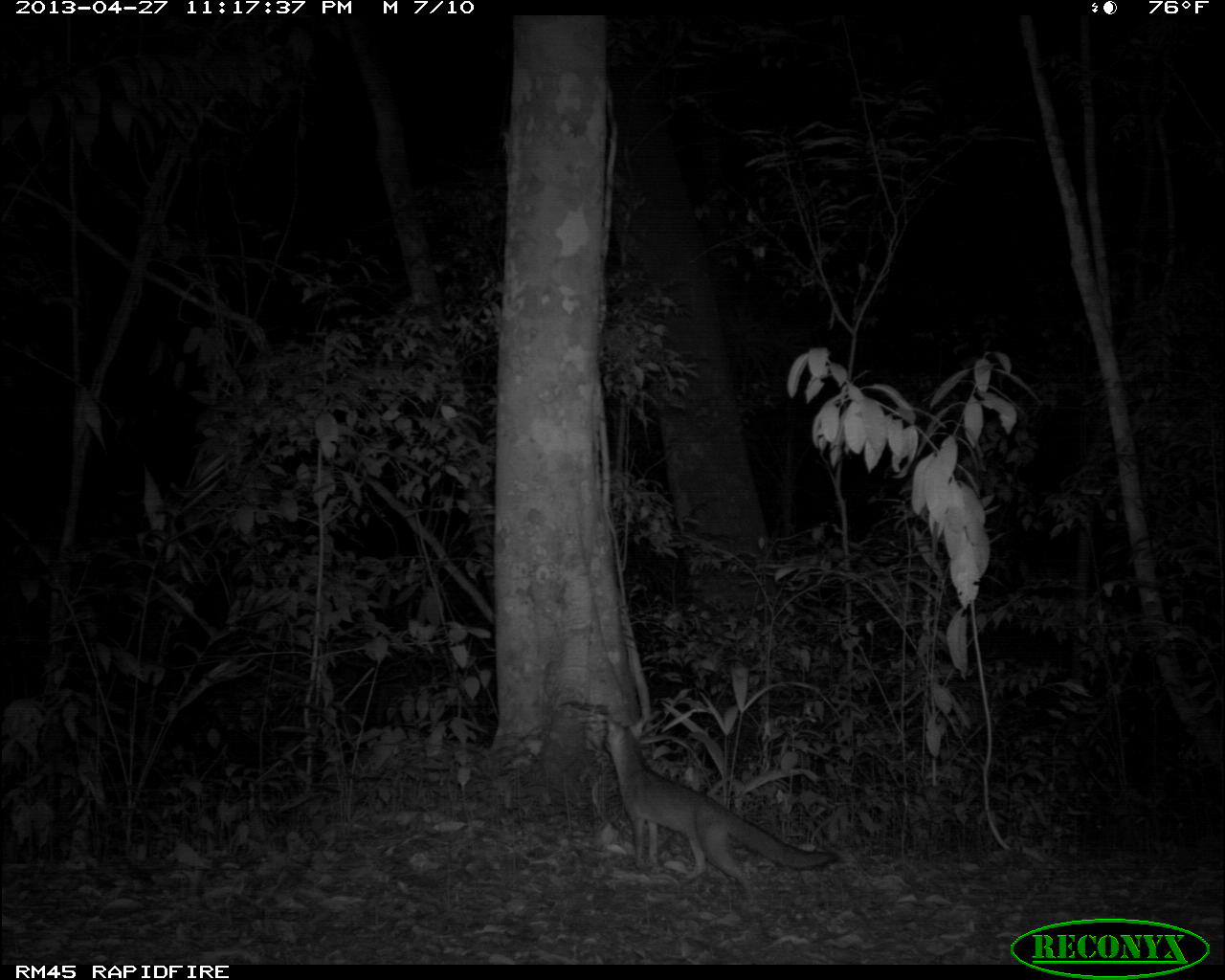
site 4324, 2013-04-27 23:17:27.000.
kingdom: Animalia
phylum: Chordata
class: Mammalia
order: Carnivora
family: Canidae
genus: Urocyon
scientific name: Urocyon cinereoargenteus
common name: gray fox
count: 1